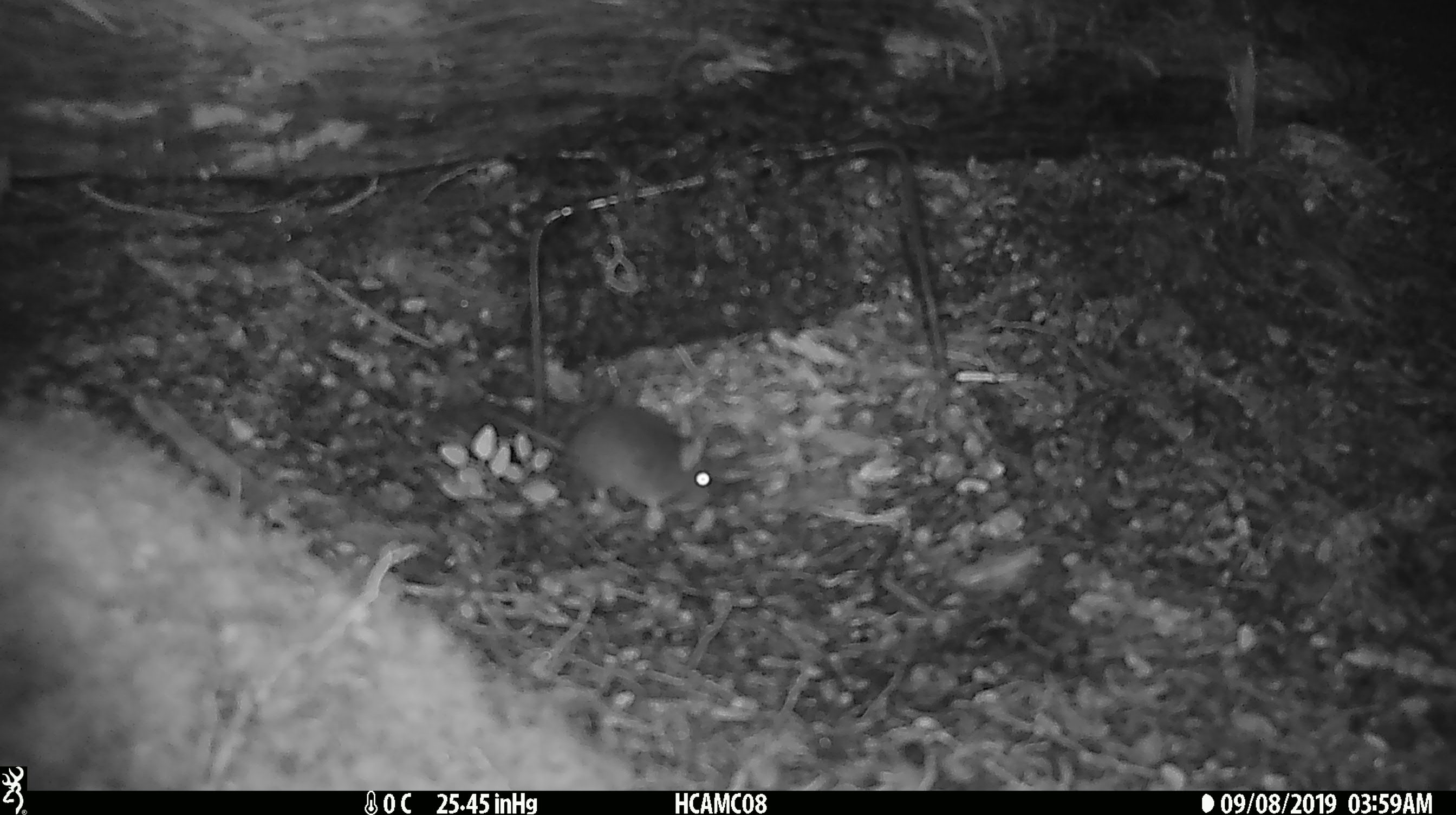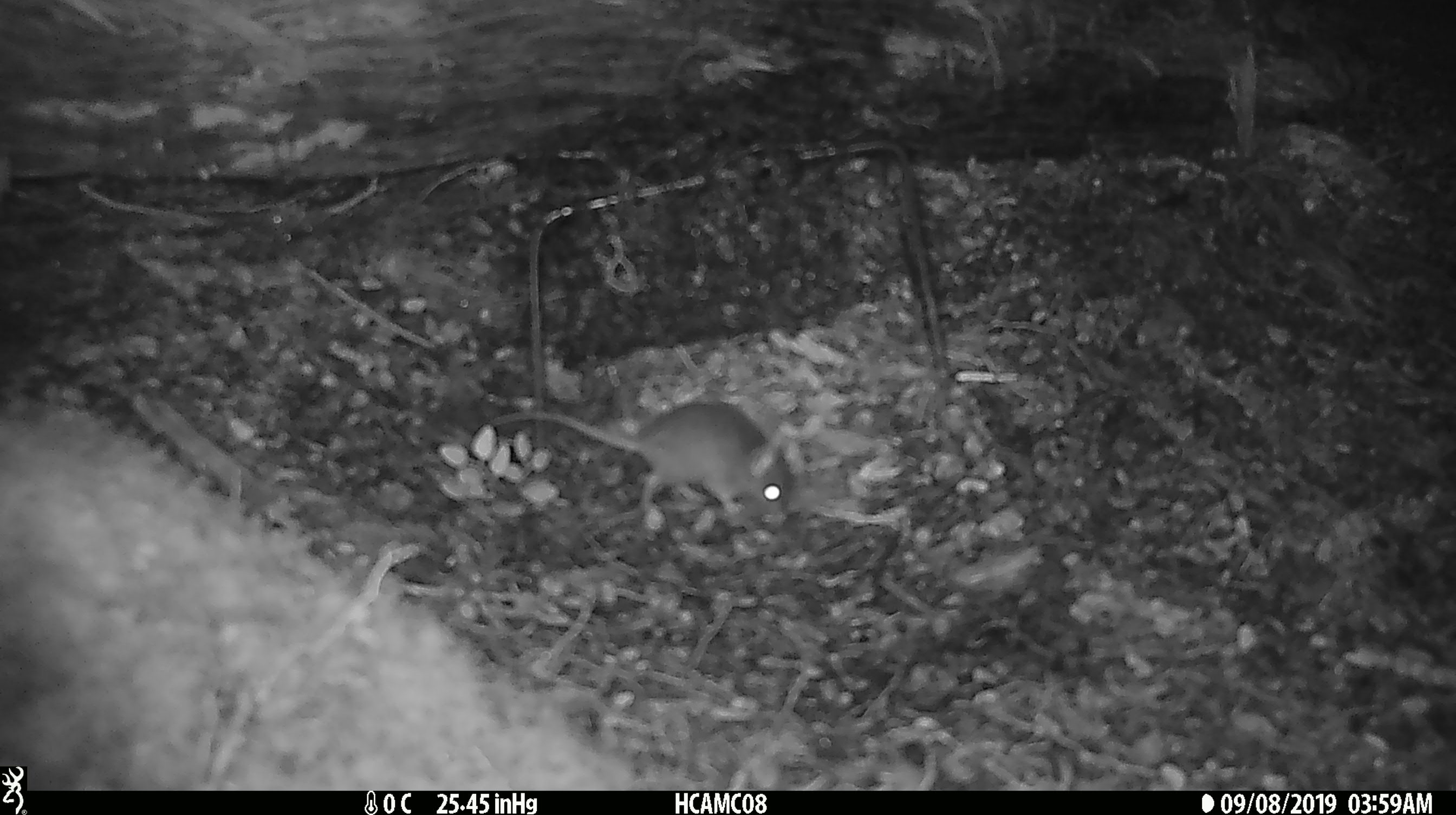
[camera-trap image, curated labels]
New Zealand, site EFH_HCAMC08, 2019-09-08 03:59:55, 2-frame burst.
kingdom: Animalia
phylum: Chordata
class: Mammalia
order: Rodentia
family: Muridae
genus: Mus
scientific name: Mus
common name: mouse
Mouse (Mus).